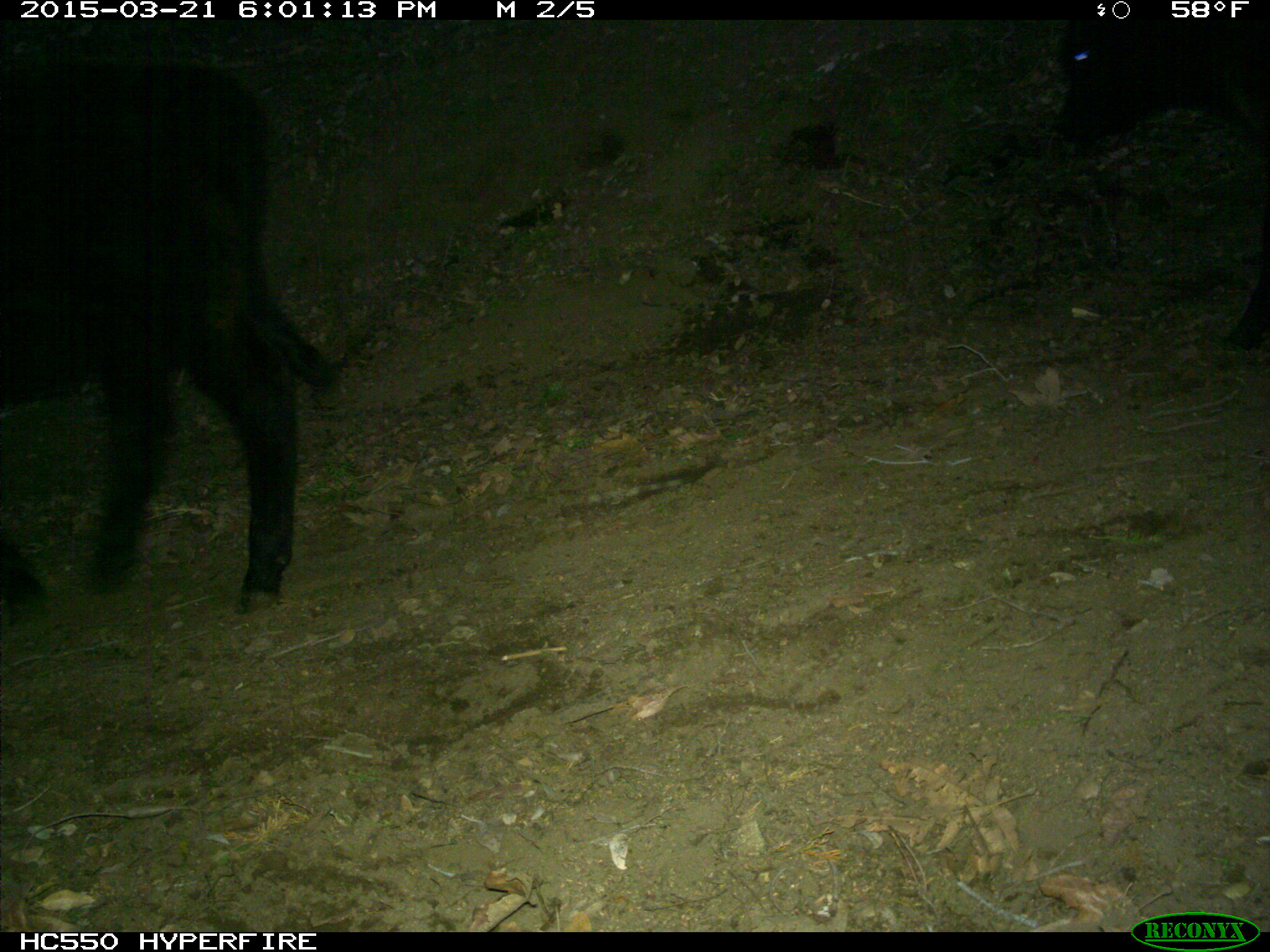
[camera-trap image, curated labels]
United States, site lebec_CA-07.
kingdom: Animalia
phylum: Chordata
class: Mammalia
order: Artiodactyla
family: Bovidae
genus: Bos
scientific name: Bos taurus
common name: domestic cow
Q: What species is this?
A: Bos taurus (domestic cow).